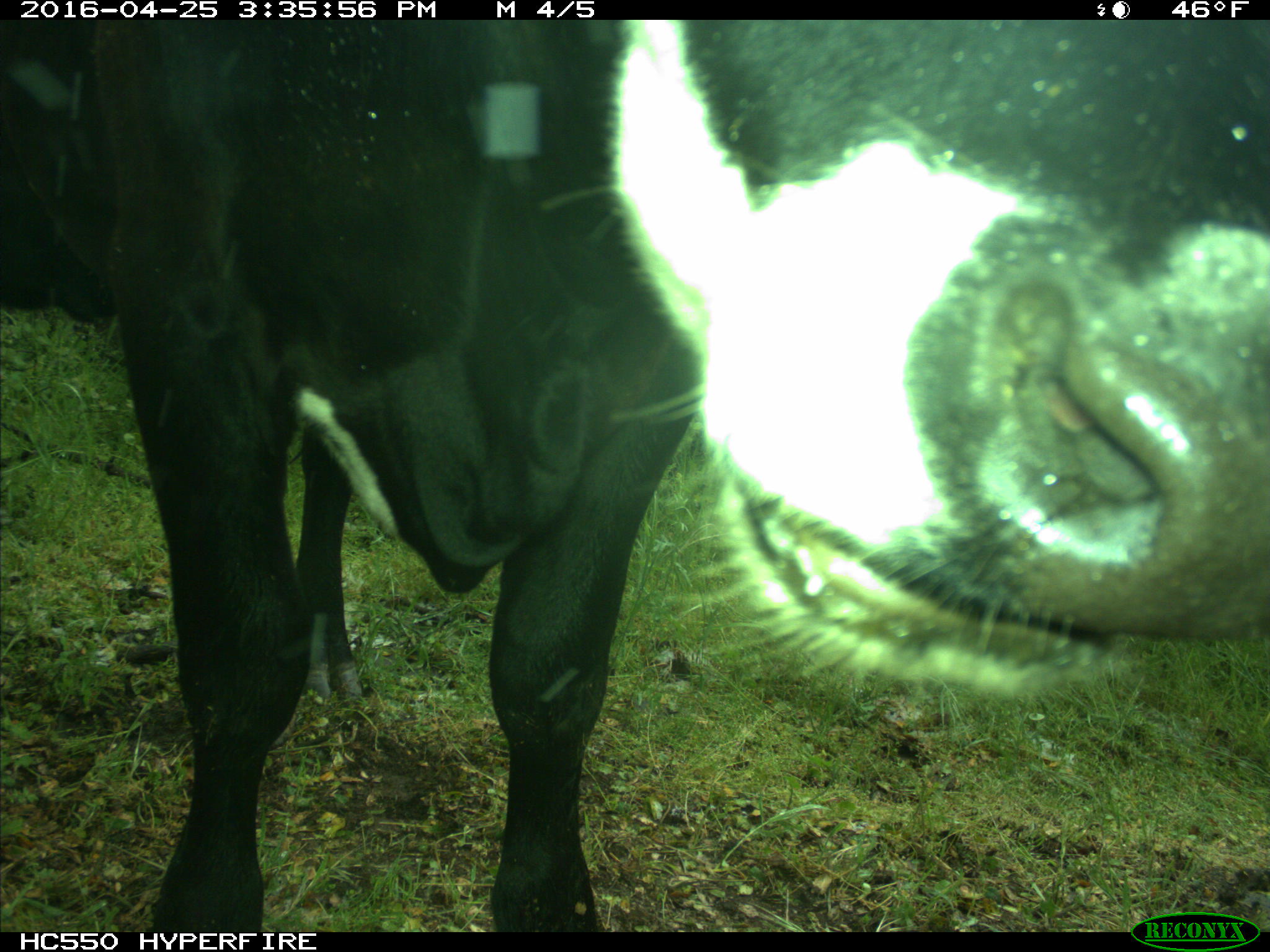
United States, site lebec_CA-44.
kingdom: Animalia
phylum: Chordata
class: Mammalia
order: Artiodactyla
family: Bovidae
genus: Bos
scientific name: Bos taurus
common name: domestic cow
Bos taurus (domestic cow).